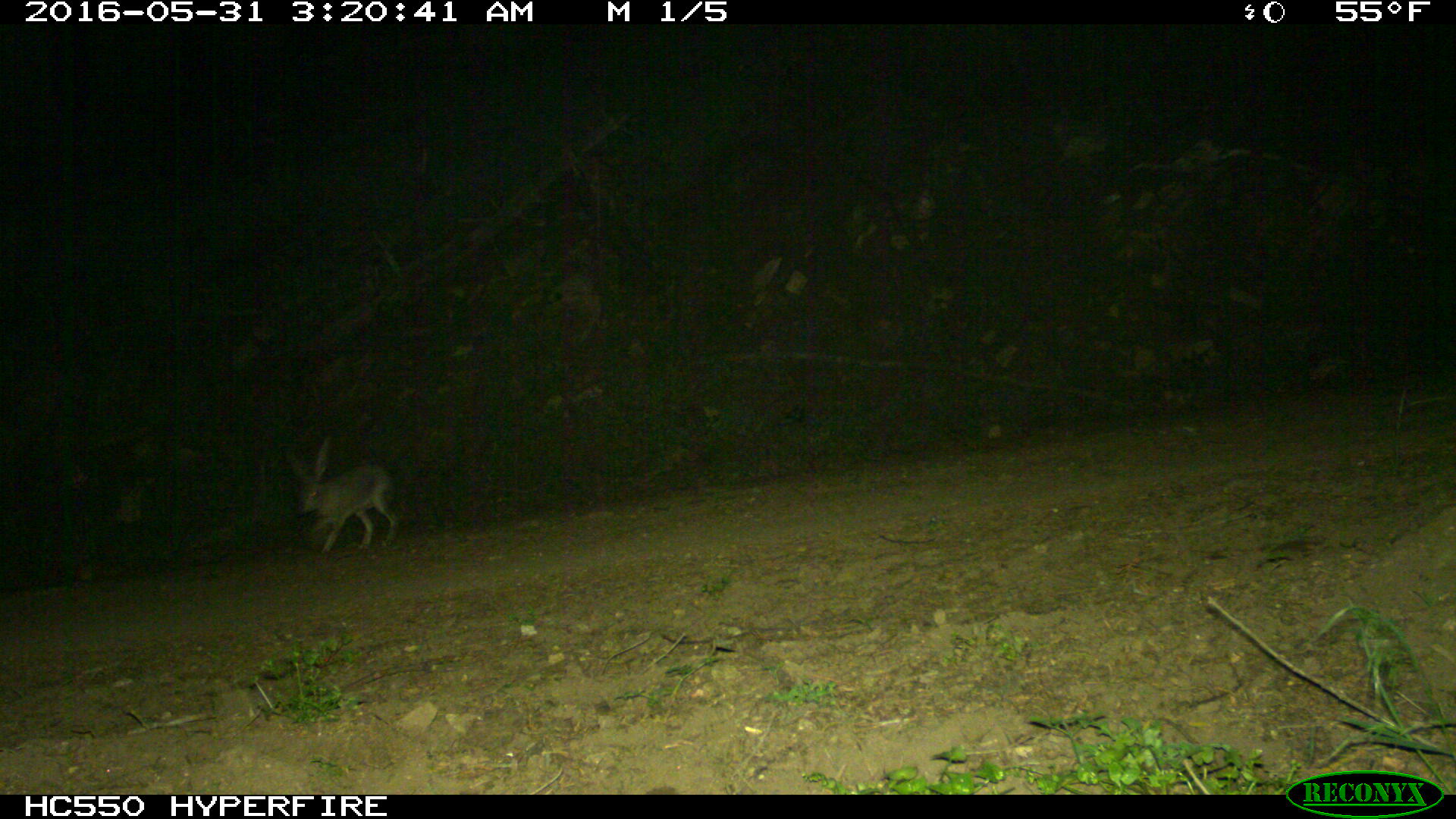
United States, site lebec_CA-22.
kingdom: Animalia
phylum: Chordata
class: Mammalia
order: Lagomorpha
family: Leporidae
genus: Lepus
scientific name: Lepus californicus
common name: black-tailed jackrabbit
Lepus californicus (black-tailed jackrabbit).